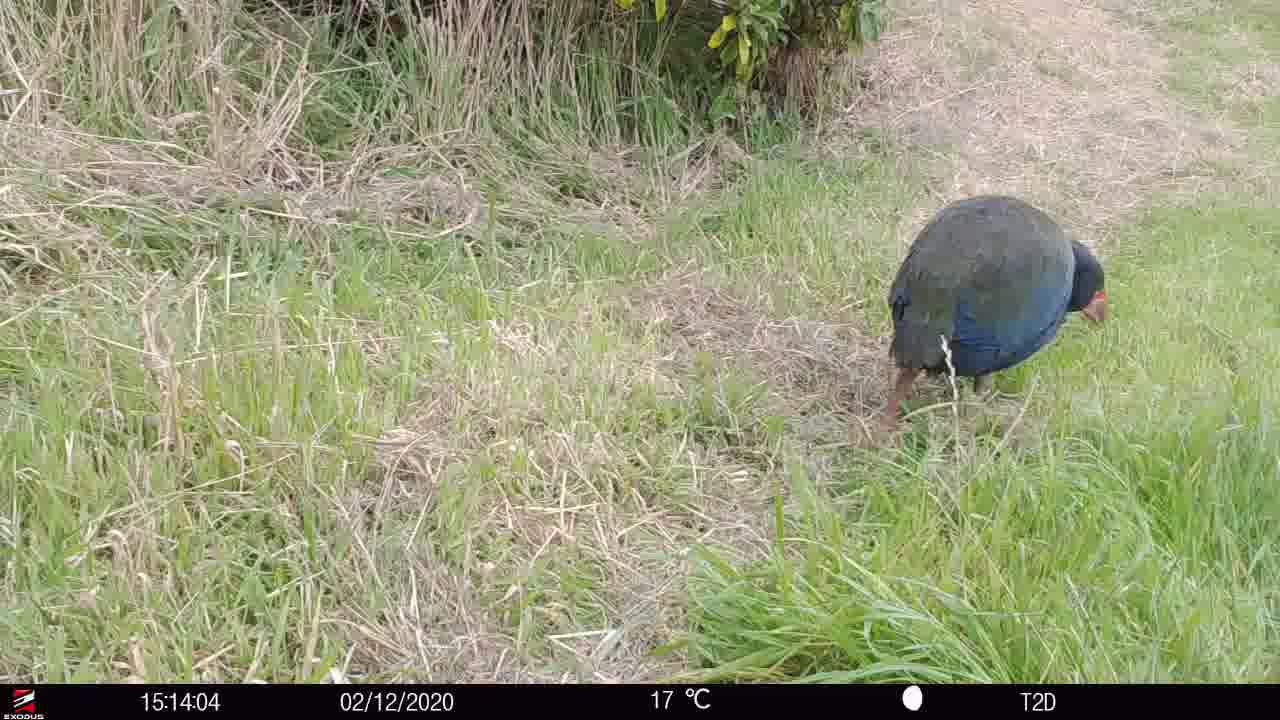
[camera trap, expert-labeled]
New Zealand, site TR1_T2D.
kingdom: Animalia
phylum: Chordata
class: Aves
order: Gruiformes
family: Rallidae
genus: Porphyrio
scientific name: Porphyrio mantelli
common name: takahe